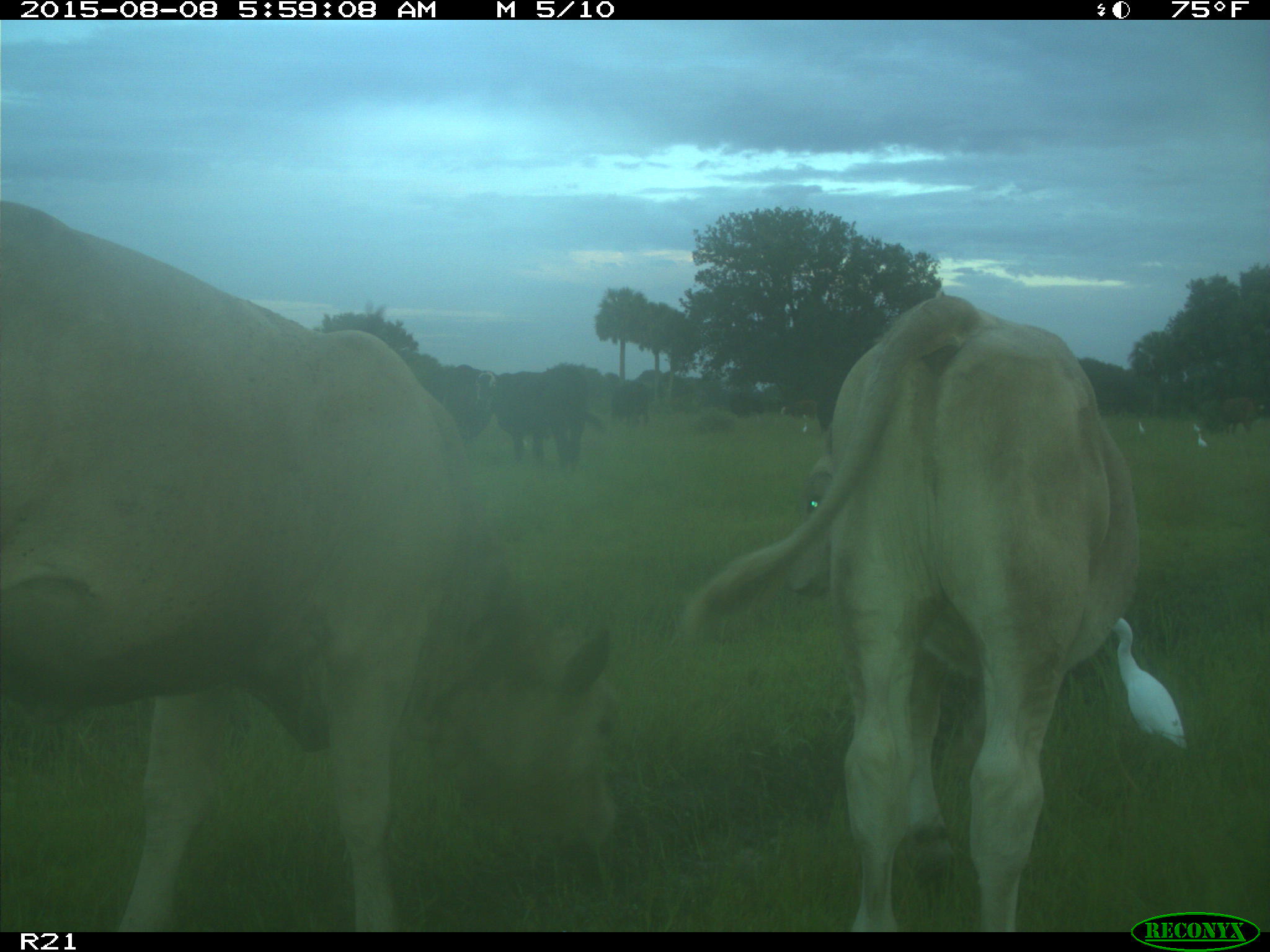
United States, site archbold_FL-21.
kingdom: Animalia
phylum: Chordata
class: Mammalia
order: Artiodactyla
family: Bovidae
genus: Bos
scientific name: Bos taurus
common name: domestic cow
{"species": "Bos taurus (domestic cow)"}